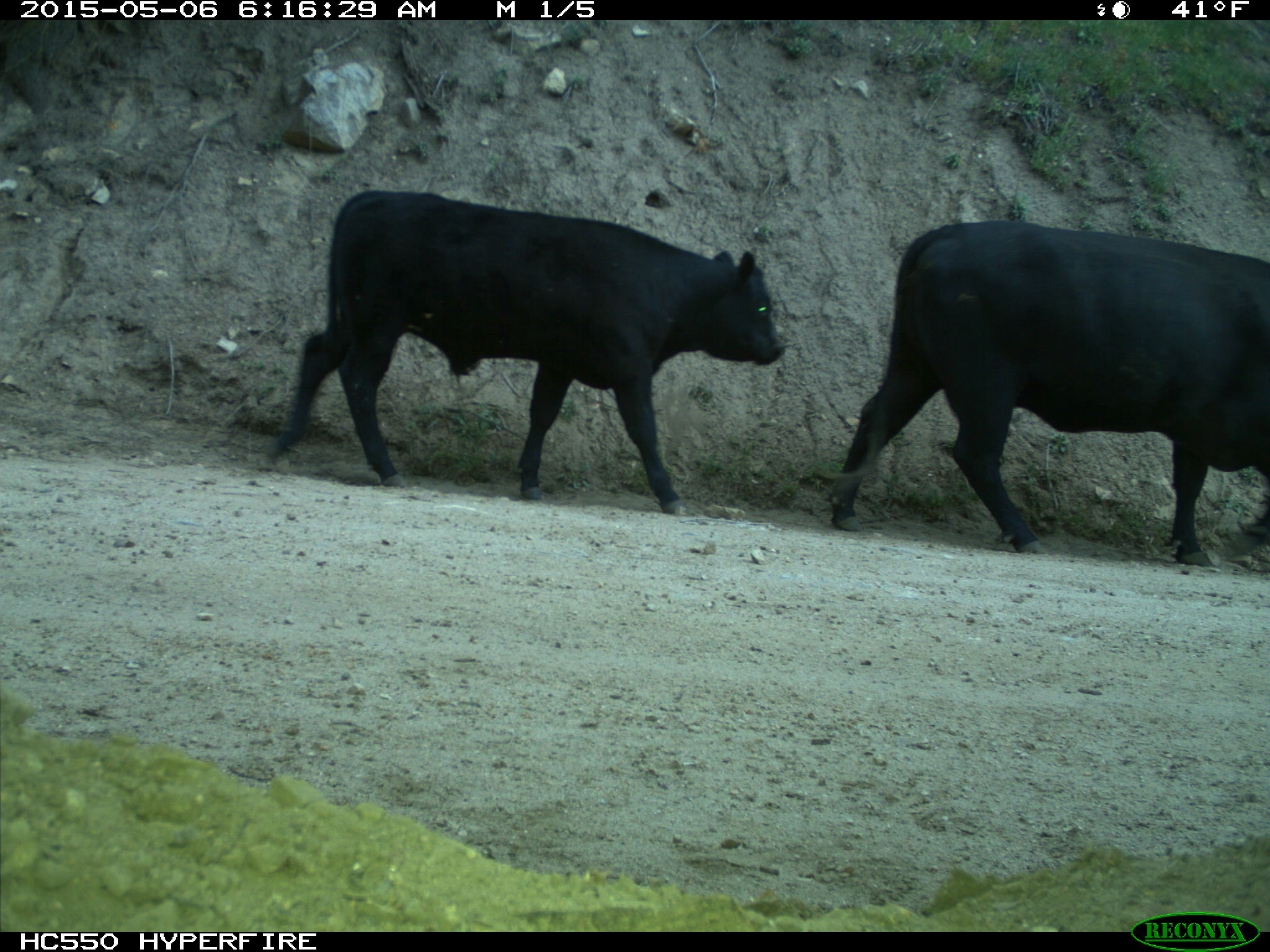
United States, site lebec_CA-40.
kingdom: Animalia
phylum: Chordata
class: Mammalia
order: Artiodactyla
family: Bovidae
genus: Bos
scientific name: Bos taurus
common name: domestic cow